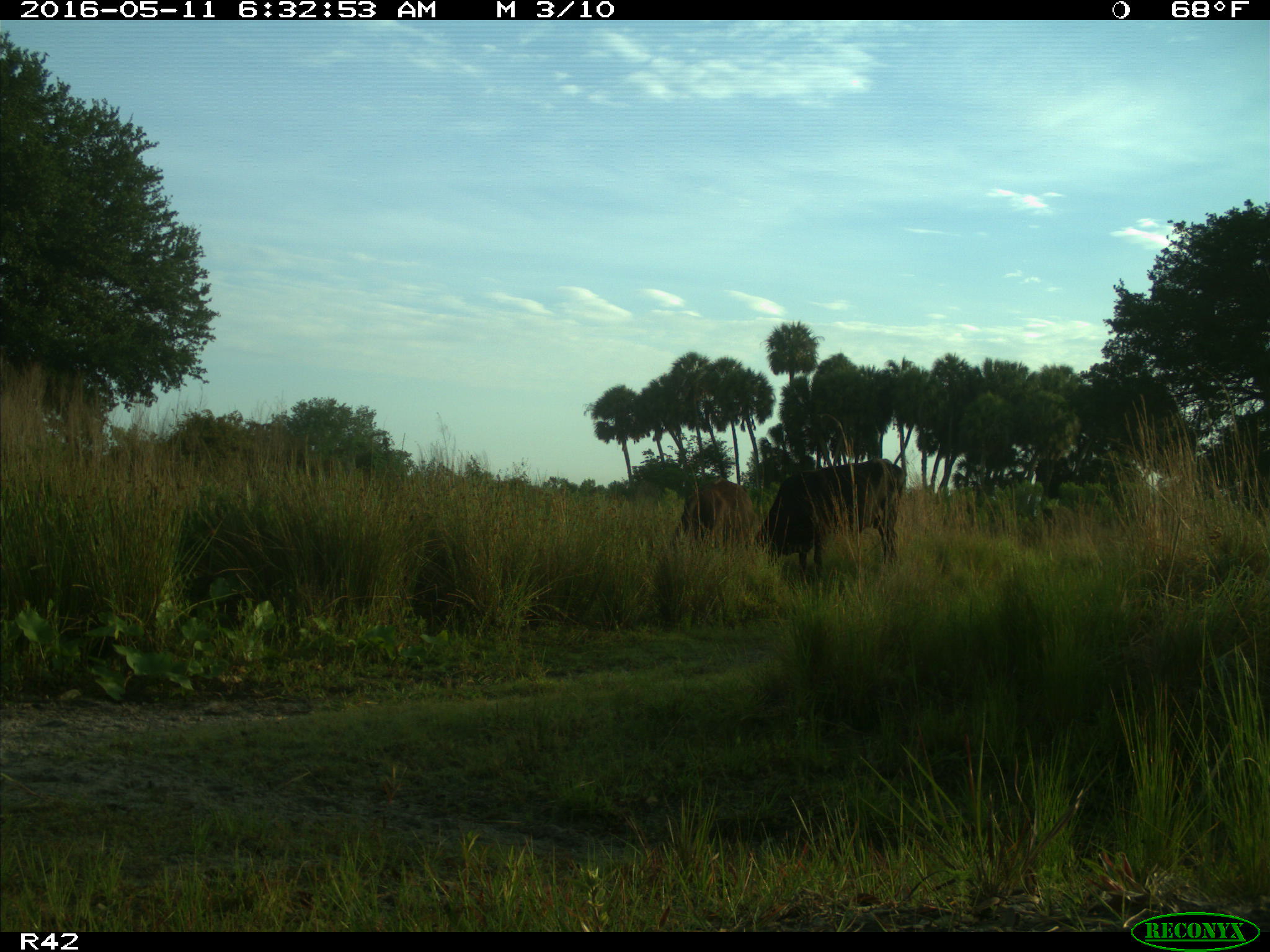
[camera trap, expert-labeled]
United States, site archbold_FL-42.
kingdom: Animalia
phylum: Chordata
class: Mammalia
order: Artiodactyla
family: Bovidae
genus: Bos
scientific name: Bos taurus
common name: domestic cow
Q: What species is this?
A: Bos taurus (domestic cow).